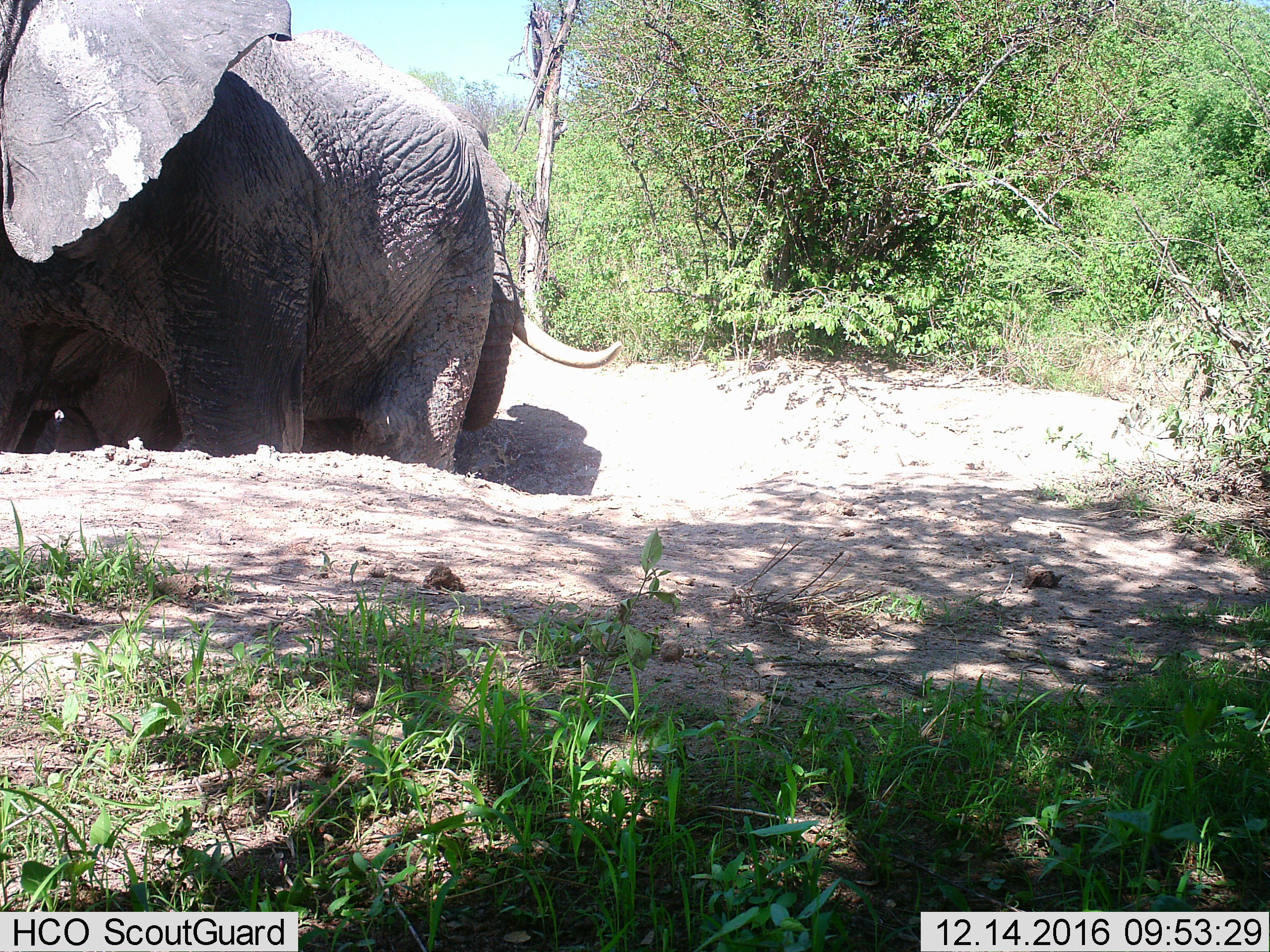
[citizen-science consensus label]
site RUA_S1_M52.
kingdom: Animalia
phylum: Chordata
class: Mammalia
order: Proboscidea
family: Elephantidae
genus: Loxodonta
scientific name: Loxodonta africana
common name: african bush elephant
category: elephant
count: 2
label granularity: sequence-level